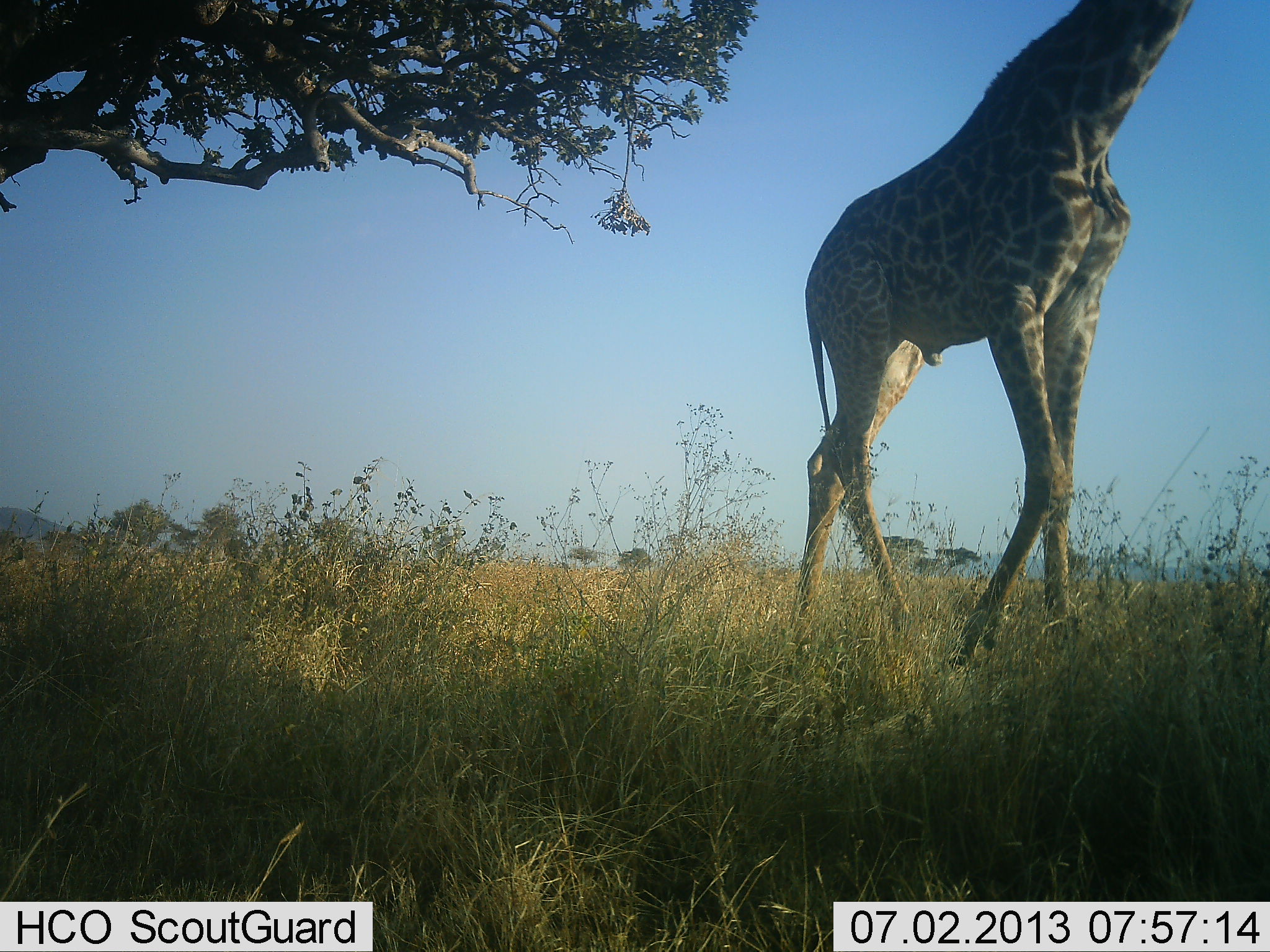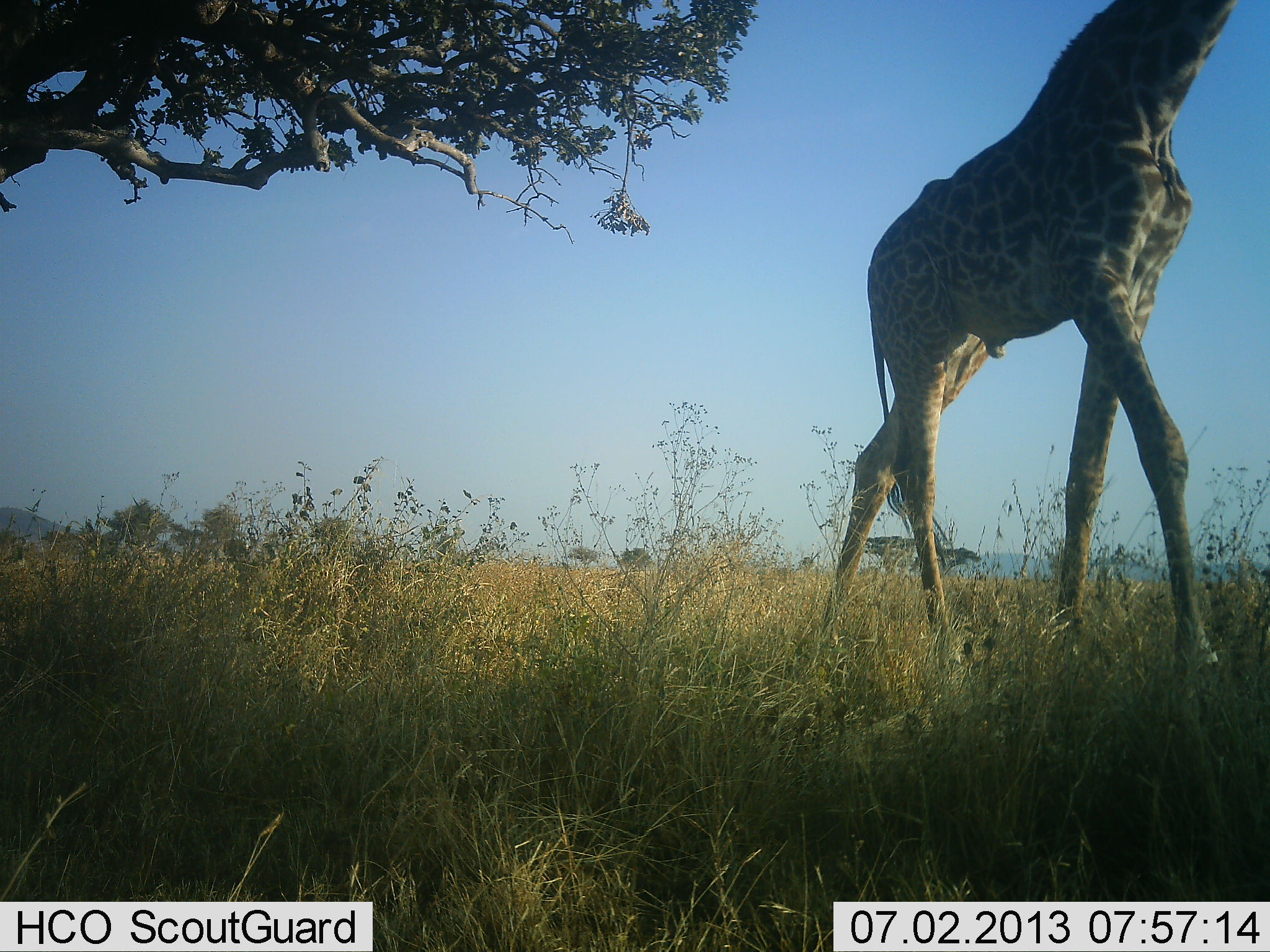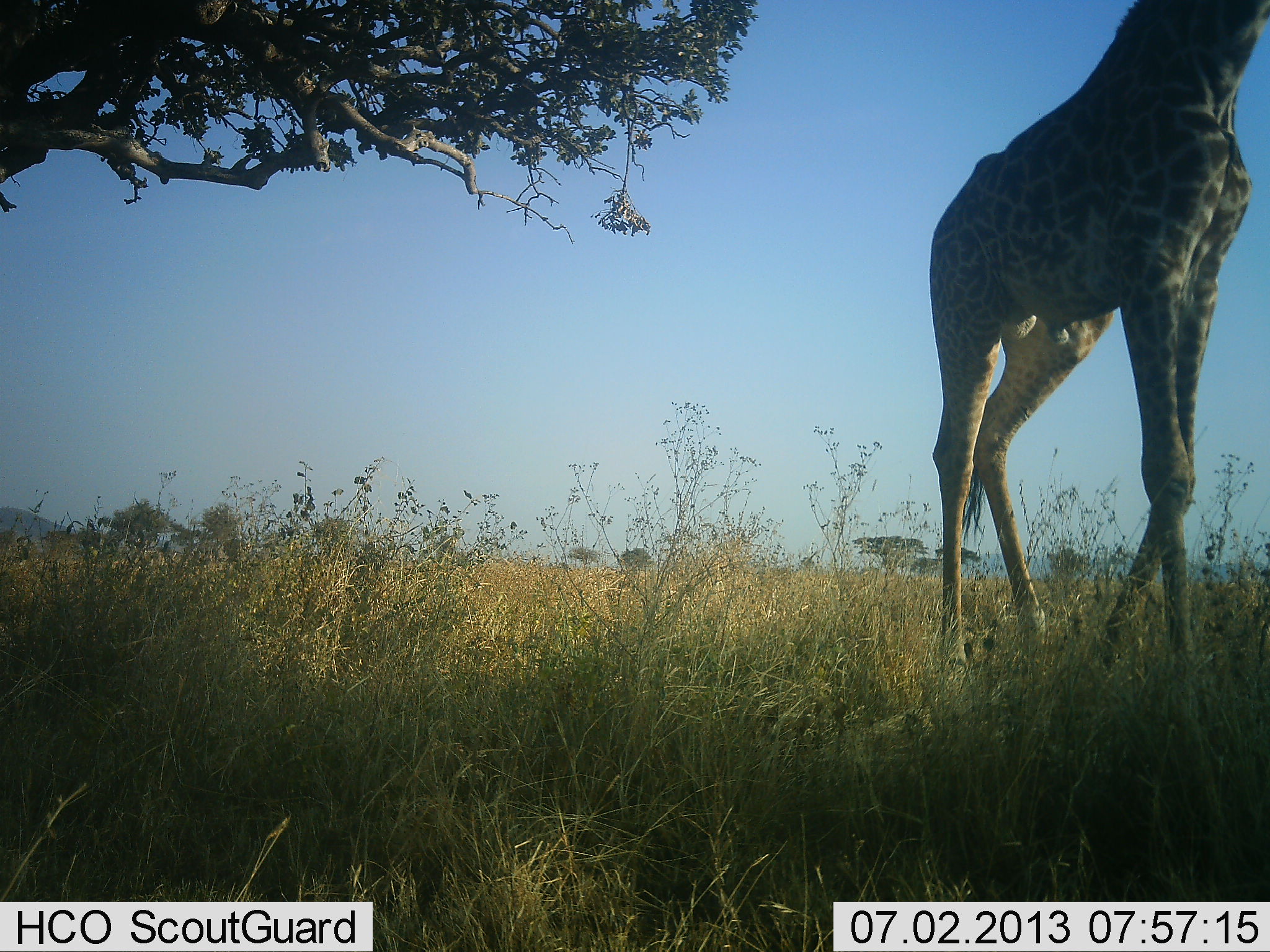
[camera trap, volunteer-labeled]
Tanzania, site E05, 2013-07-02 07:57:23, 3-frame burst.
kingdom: Animalia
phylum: Chordata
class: Mammalia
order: Artiodactyla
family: Giraffidae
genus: Giraffa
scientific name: Giraffa camelopardalis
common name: giraffe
Giraffe (Giraffa camelopardalis), count 1. Behavior (volunteer vote fractions): standing 0%, resting 0%, moving 100%, interacting 0%. Young present (vote fraction): 0%. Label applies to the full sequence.